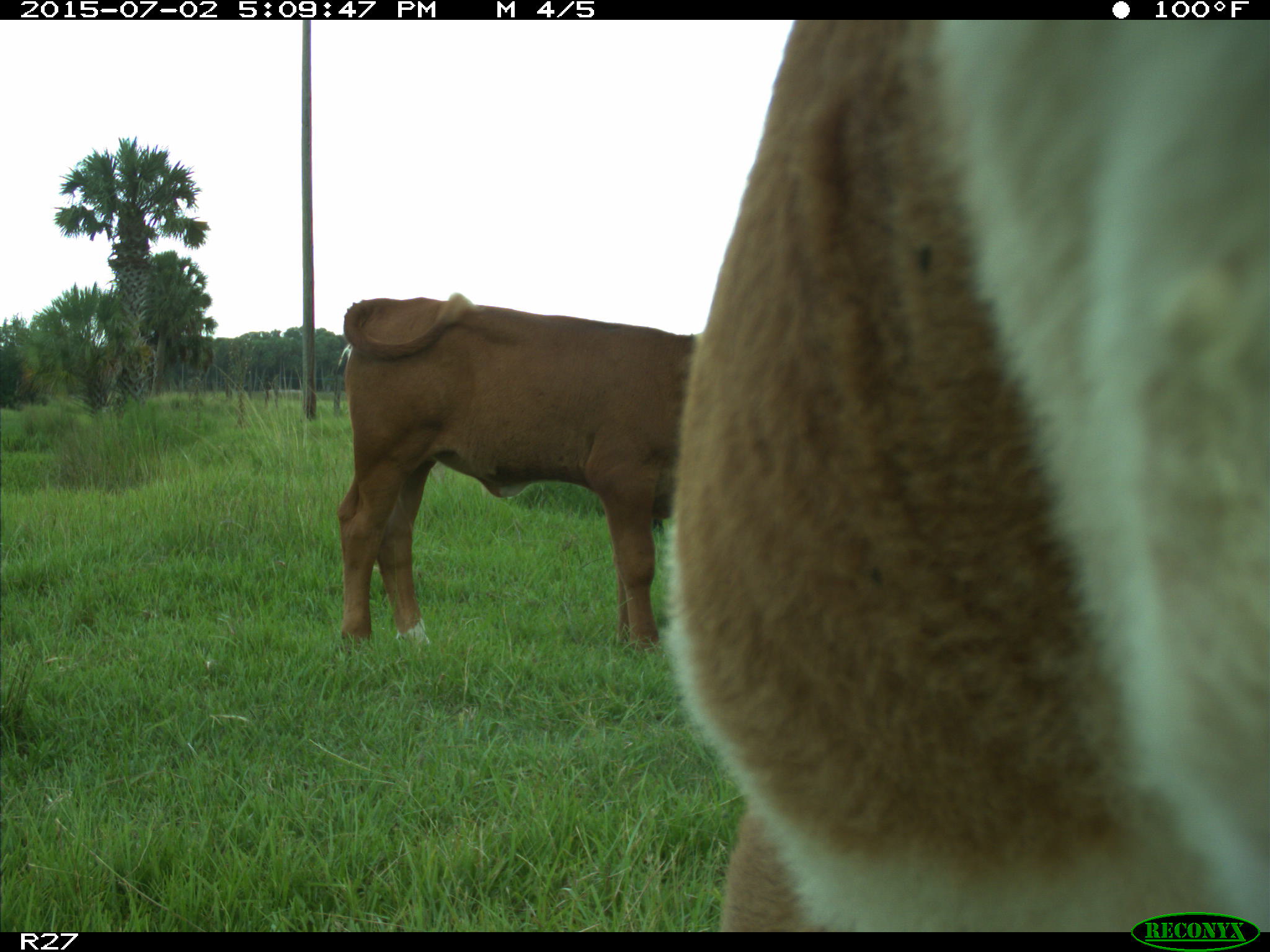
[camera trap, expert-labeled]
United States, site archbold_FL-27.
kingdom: Animalia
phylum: Chordata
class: Mammalia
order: Artiodactyla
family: Bovidae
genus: Bos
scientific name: Bos taurus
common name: domestic cow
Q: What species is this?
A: Bos taurus (domestic cow).